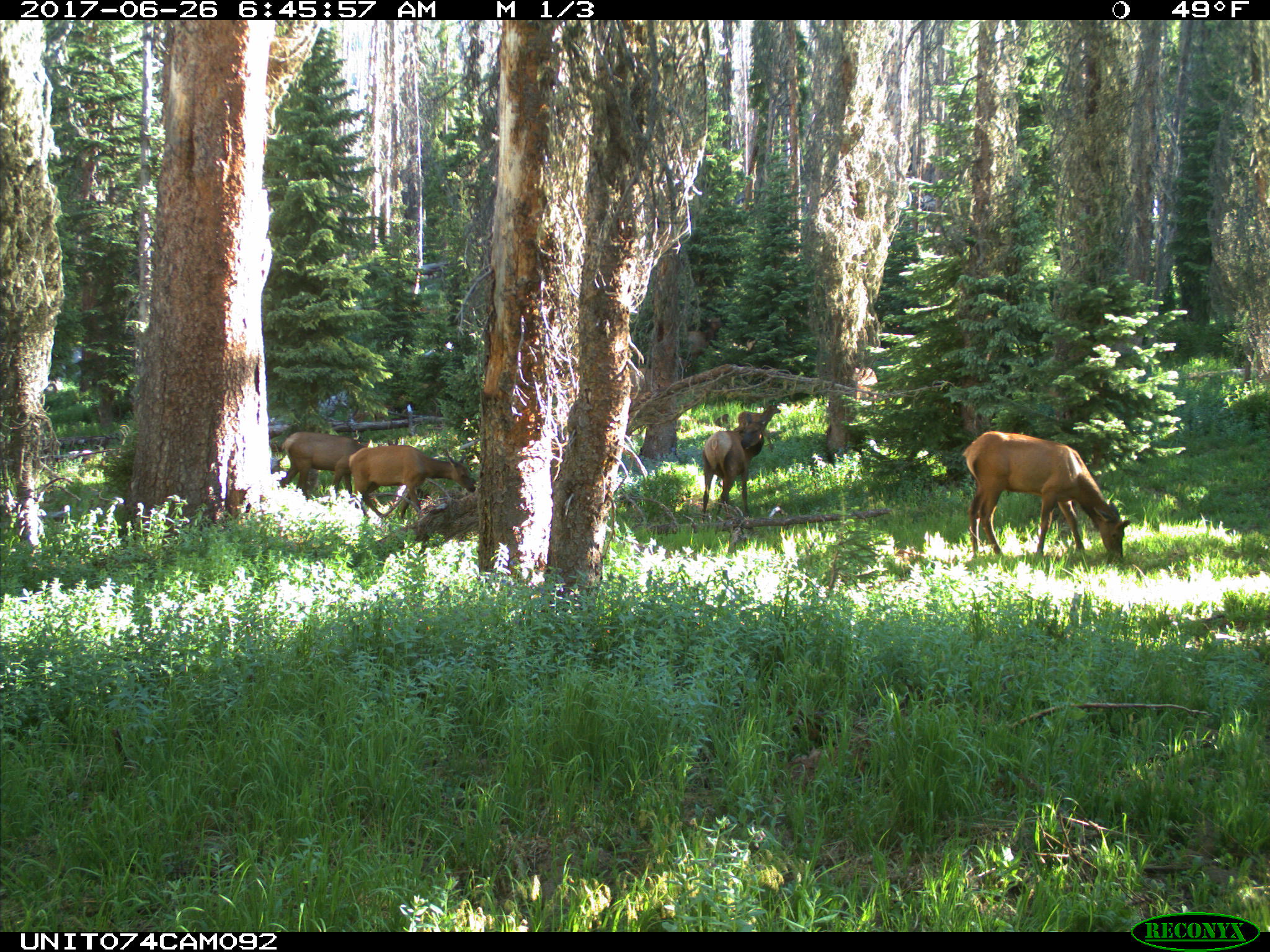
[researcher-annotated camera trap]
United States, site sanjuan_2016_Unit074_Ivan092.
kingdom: Animalia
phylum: Chordata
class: Mammalia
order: Artiodactyla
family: Cervidae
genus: Cervus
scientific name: Cervus elaphus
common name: red deer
Cervus elaphus (red deer).